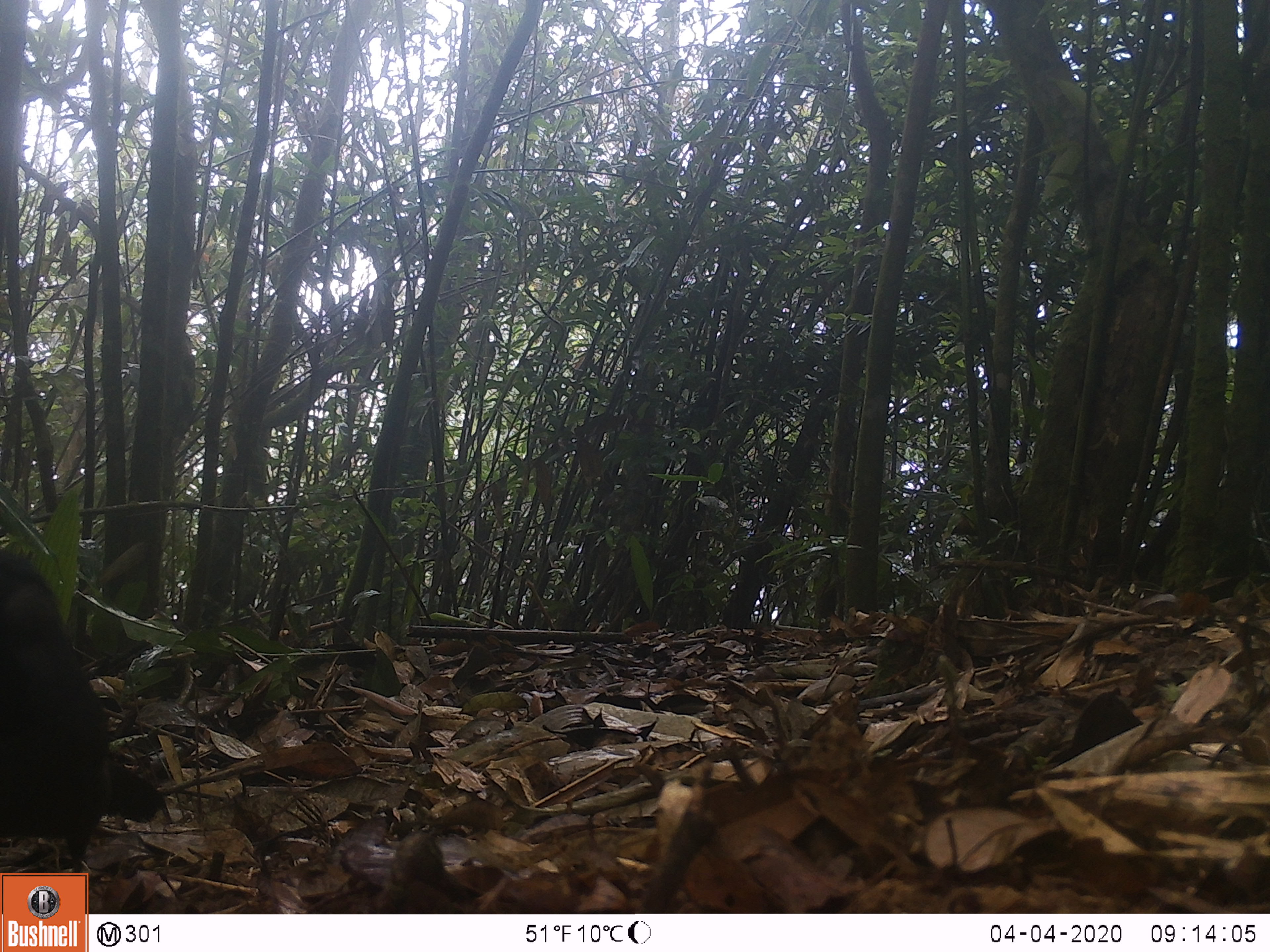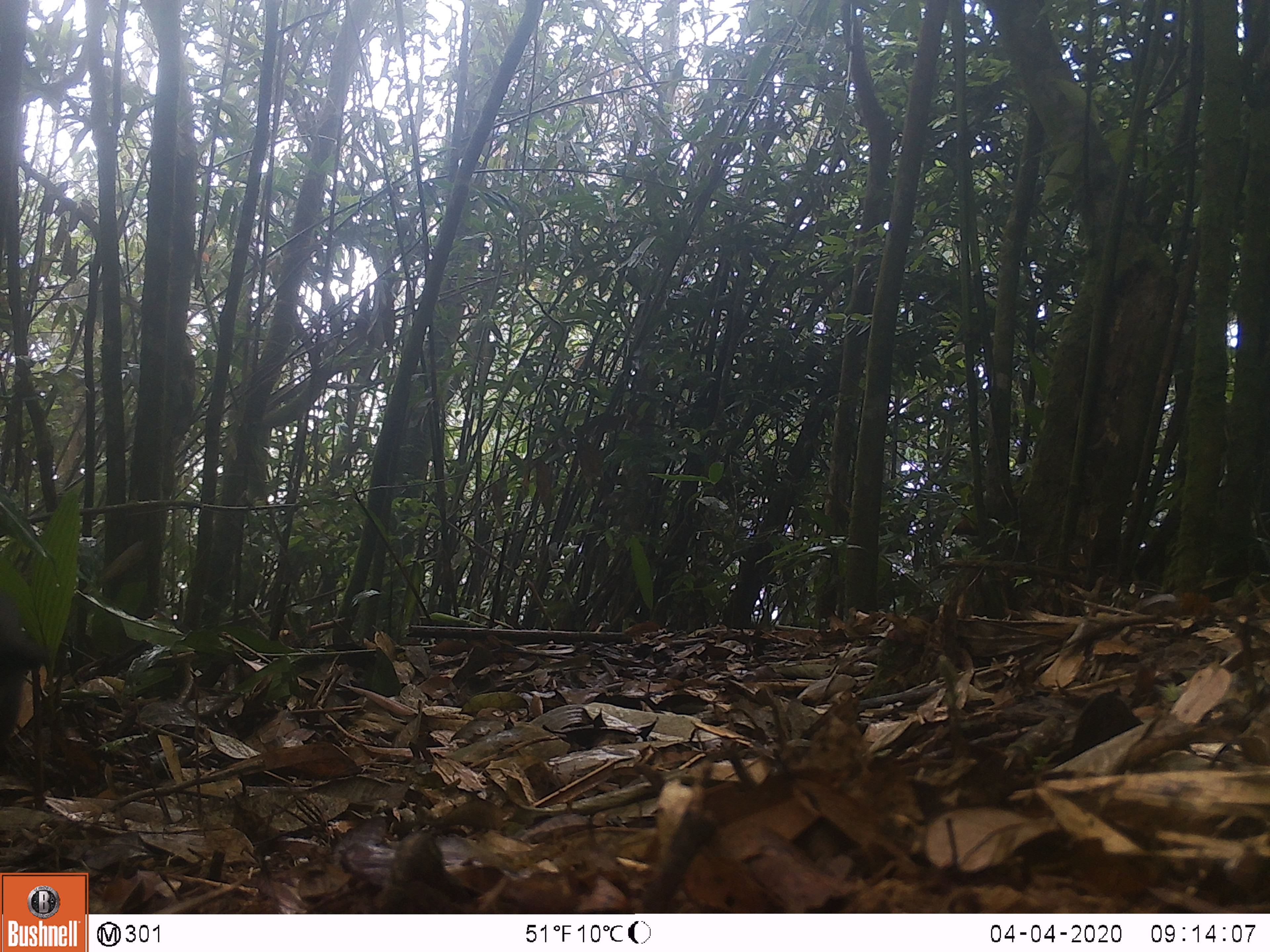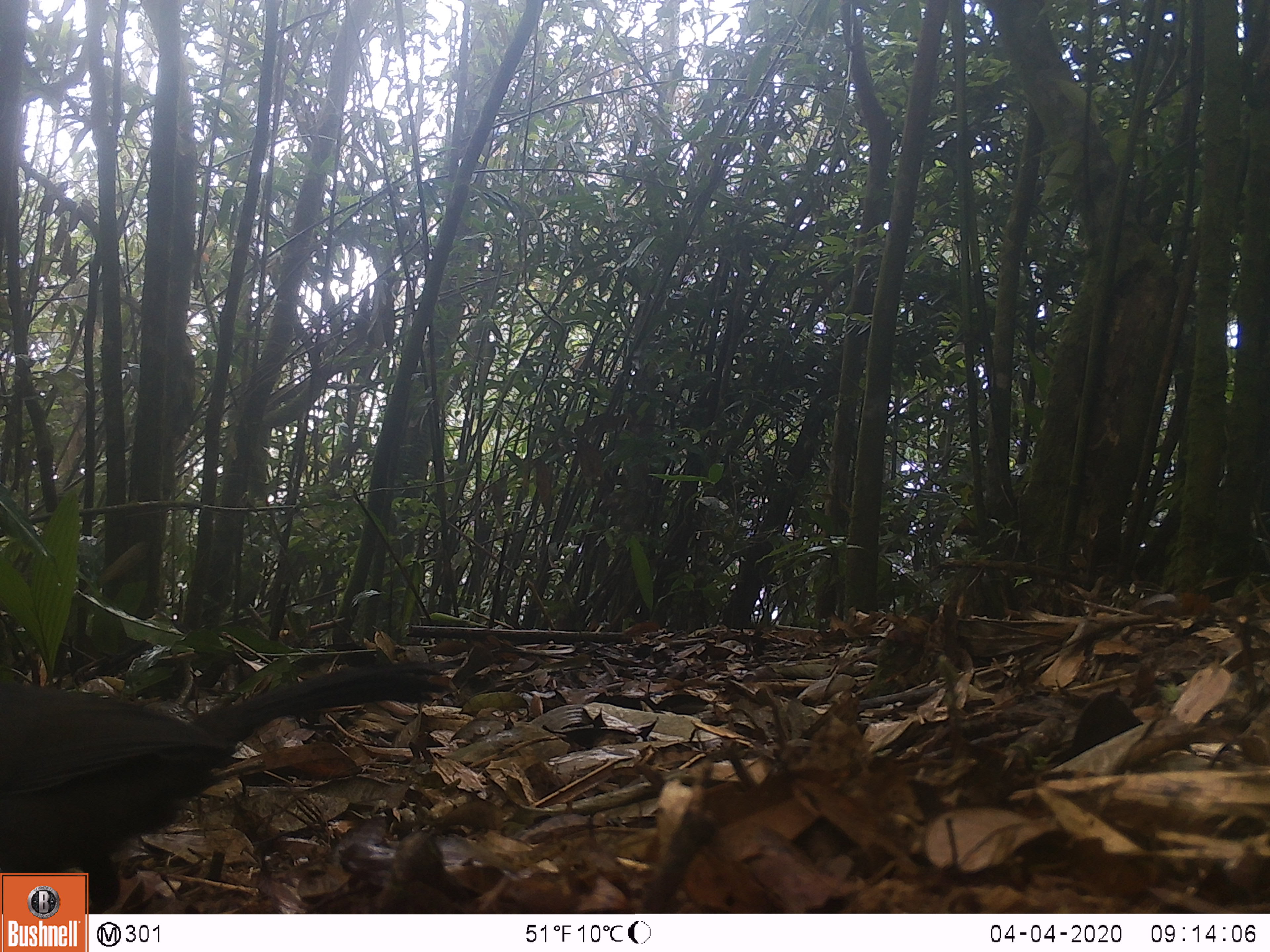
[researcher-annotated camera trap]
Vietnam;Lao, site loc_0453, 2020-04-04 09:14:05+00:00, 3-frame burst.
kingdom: Animalia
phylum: Chordata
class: Aves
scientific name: Aves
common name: bird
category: unidentified bird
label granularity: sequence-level